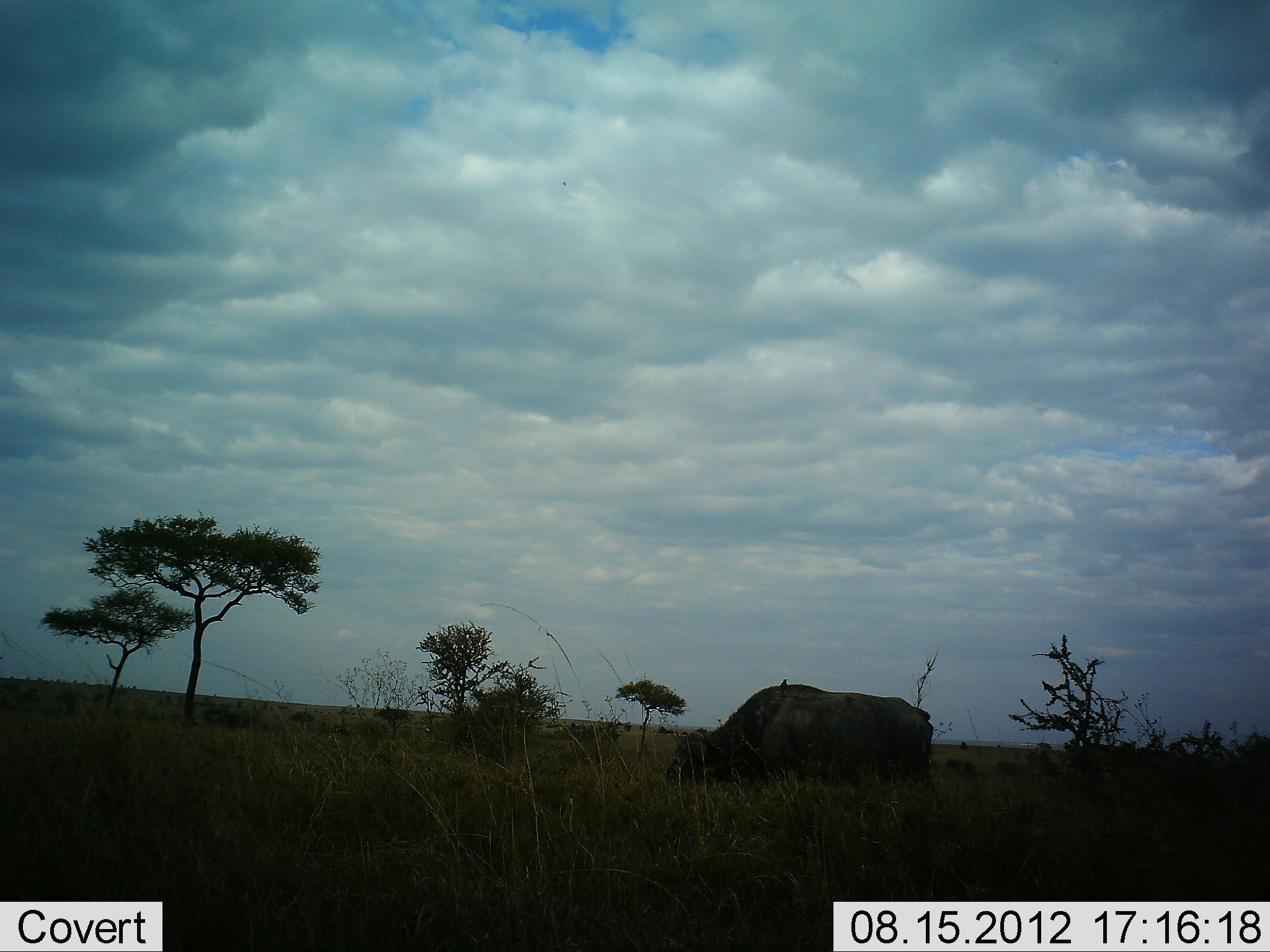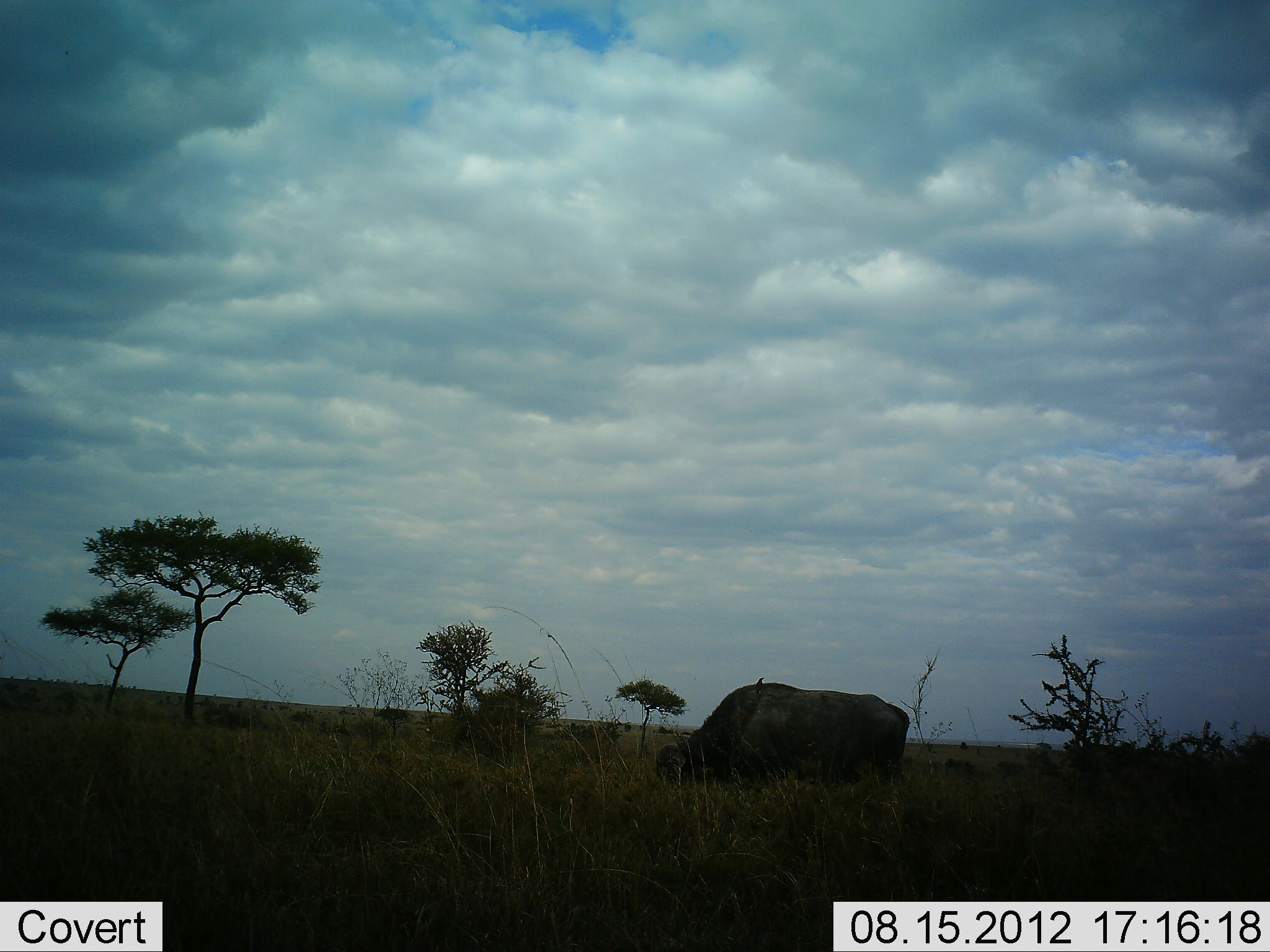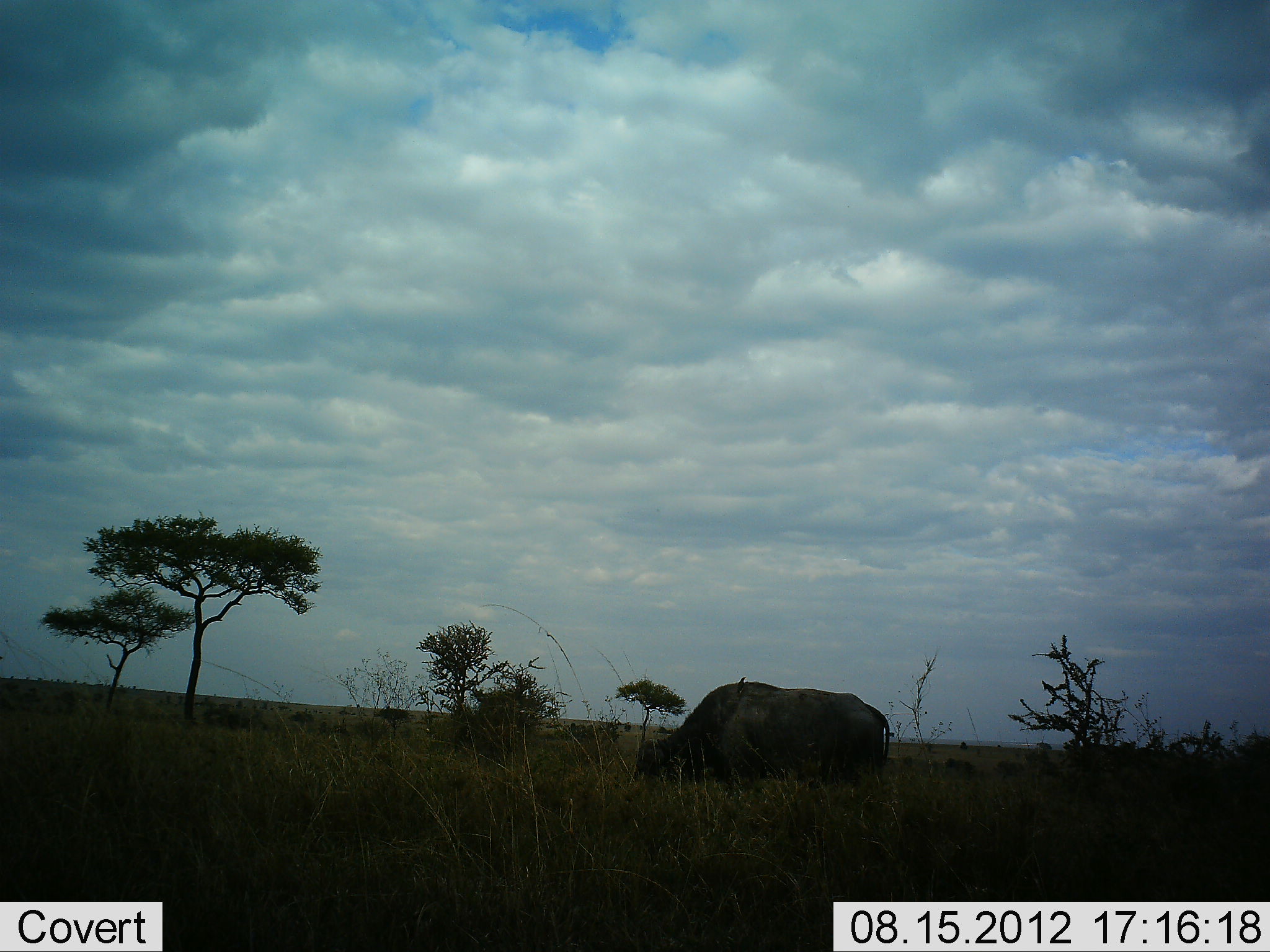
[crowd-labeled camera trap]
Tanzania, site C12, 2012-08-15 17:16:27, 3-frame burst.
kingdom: Animalia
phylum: Chordata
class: Mammalia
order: Artiodactyla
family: Bovidae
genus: Syncerus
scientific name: Syncerus caffer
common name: cape buffalo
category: buffalo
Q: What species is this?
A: Buffalo (cape buffalo) (Syncerus caffer).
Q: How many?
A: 1.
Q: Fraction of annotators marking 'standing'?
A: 8%.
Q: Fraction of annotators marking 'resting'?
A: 0%.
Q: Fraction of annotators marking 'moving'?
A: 42%.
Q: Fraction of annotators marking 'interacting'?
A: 0%.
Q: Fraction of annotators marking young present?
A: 0%.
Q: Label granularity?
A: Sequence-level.